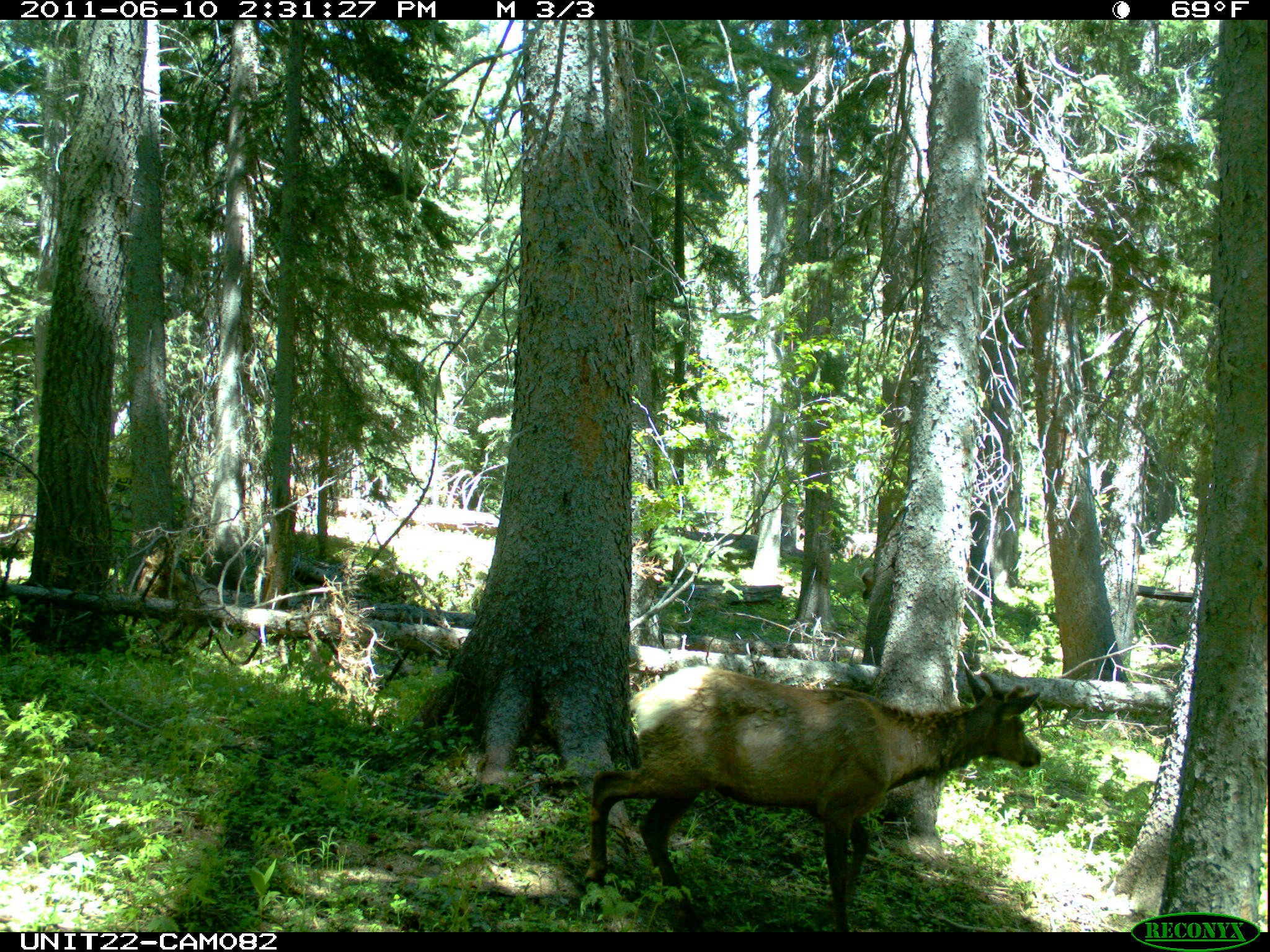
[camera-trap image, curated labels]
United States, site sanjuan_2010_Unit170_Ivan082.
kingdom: Animalia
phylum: Chordata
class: Mammalia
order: Artiodactyla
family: Cervidae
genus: Cervus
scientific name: Cervus elaphus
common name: red deer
Cervus elaphus (red deer).